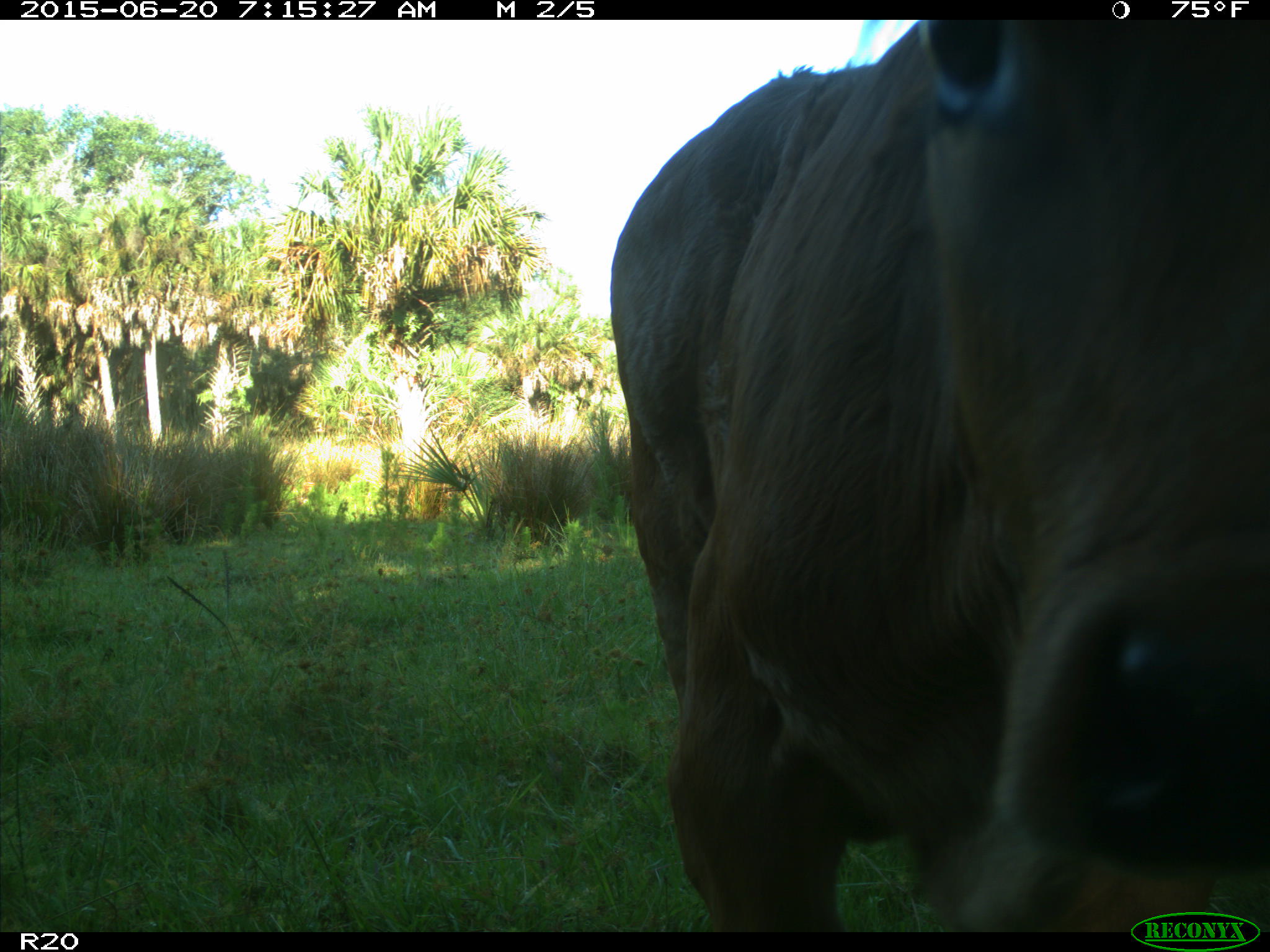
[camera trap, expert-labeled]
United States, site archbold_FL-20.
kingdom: Animalia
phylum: Chordata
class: Mammalia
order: Artiodactyla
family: Bovidae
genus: Bos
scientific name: Bos taurus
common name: domestic cow